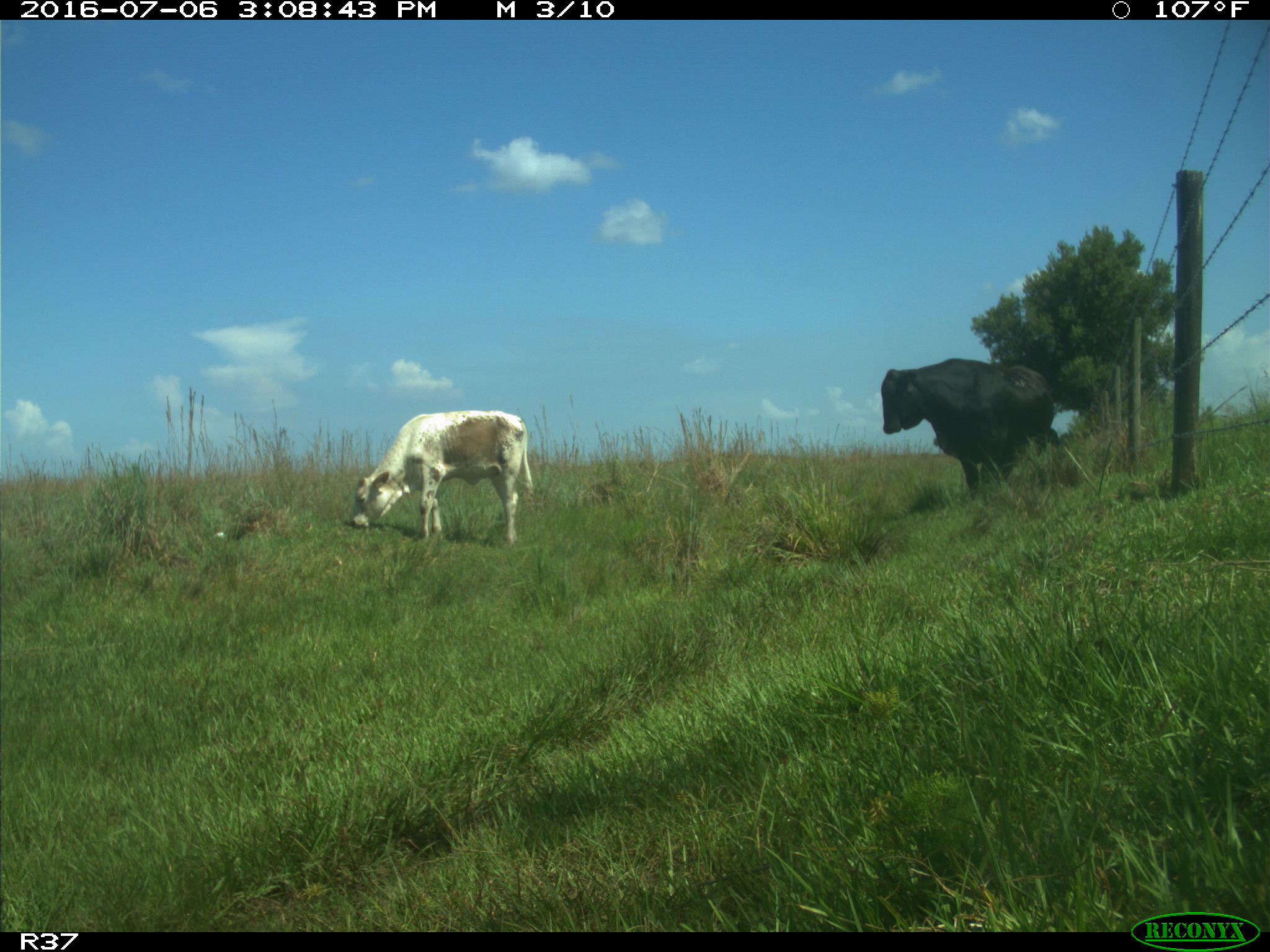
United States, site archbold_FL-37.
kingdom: Animalia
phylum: Chordata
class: Mammalia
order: Artiodactyla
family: Bovidae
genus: Bos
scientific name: Bos taurus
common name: domestic cow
Bos taurus (domestic cow).